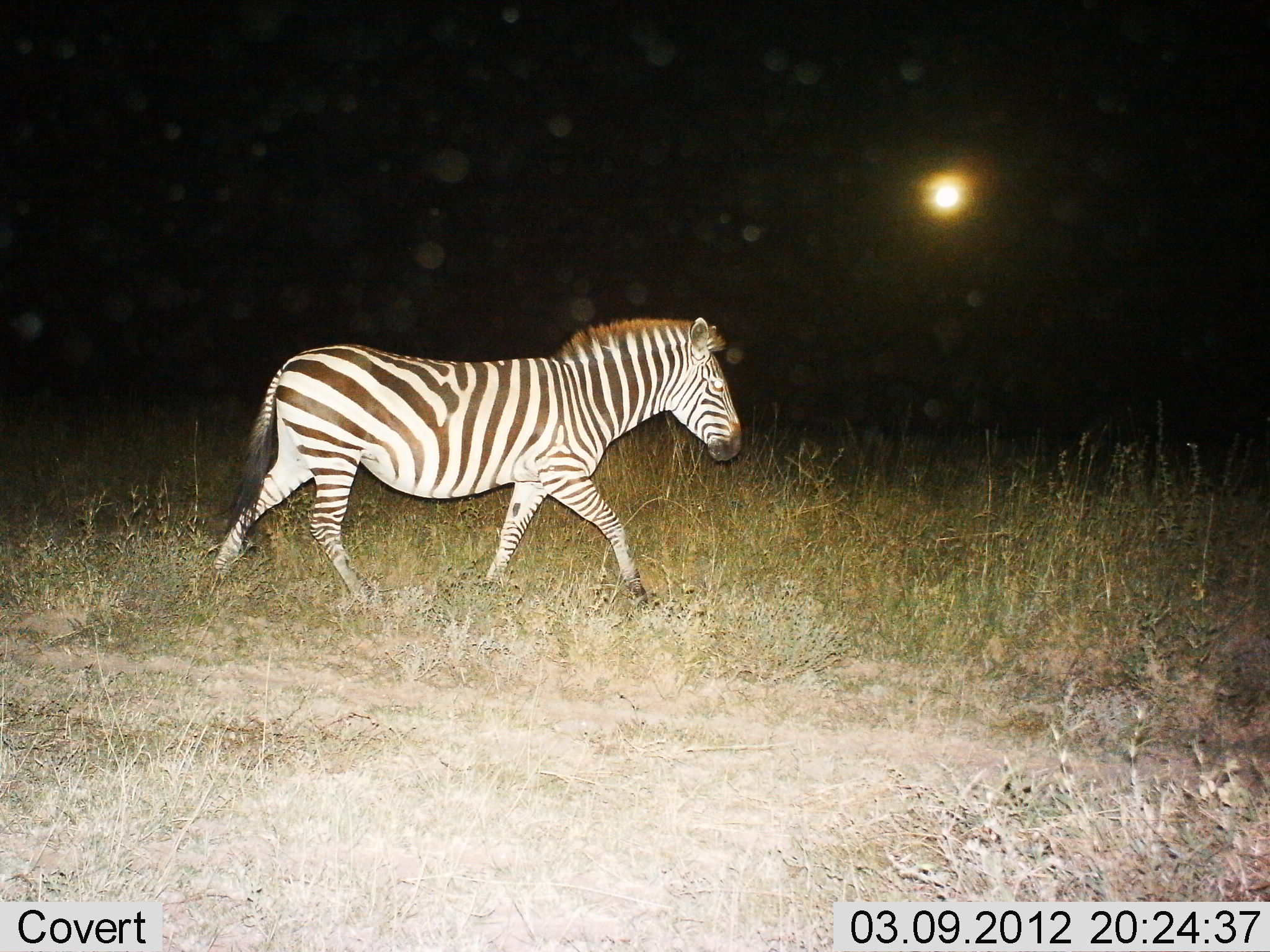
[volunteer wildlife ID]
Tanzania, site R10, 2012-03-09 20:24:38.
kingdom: Animalia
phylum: Chordata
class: Mammalia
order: Perissodactyla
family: Equidae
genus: Equus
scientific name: Equus quagga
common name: plains zebra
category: zebra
Zebra (plains zebra) (Equus quagga), count 1. Behavior (volunteer vote fractions): standing 0%, resting 0%, moving 100%, interacting 0%. Young present (vote fraction): 0%. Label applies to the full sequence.